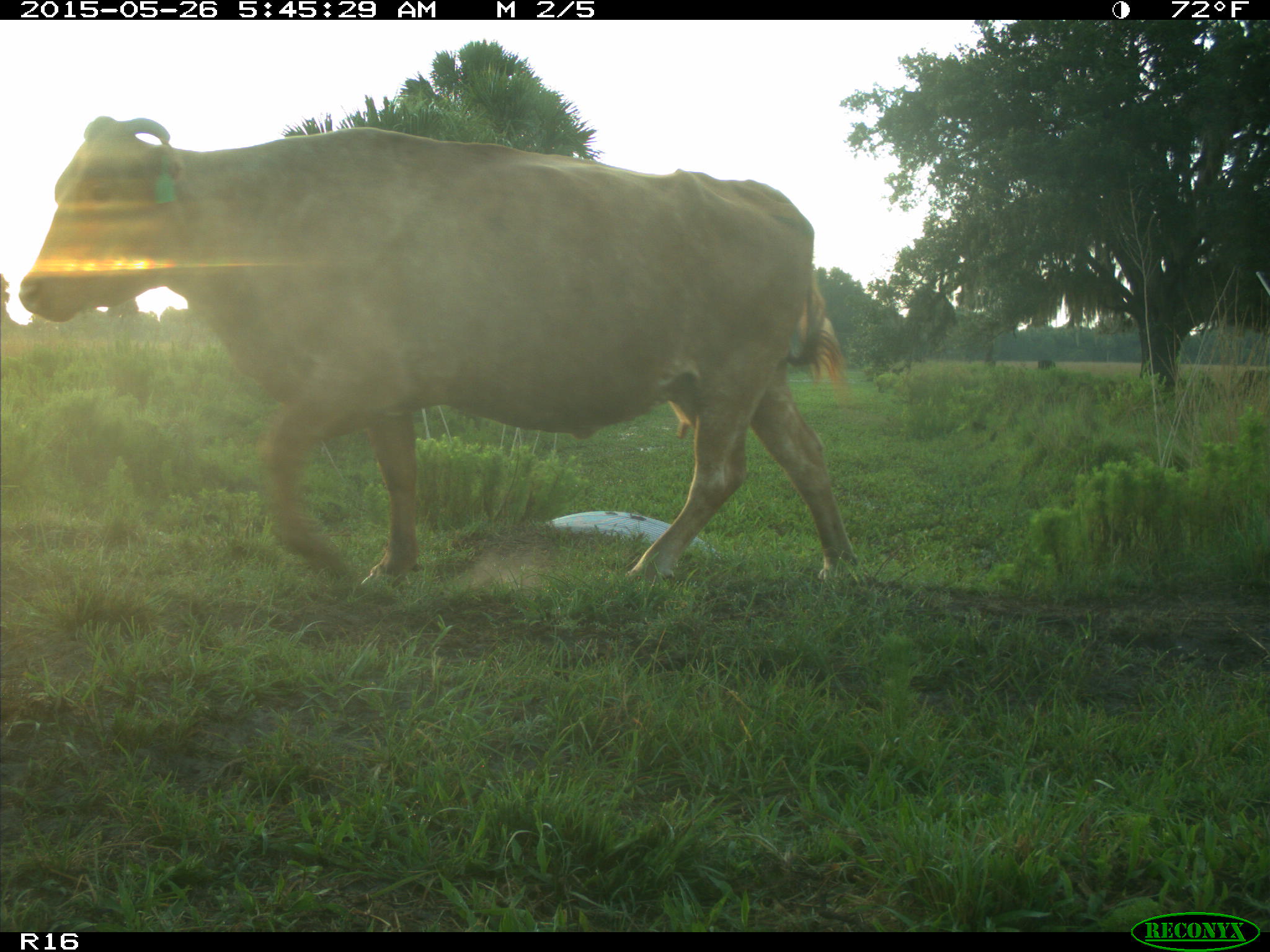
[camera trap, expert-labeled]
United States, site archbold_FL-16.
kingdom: Animalia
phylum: Chordata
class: Mammalia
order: Artiodactyla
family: Bovidae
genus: Bos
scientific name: Bos taurus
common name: domestic cow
Bos taurus (domestic cow).